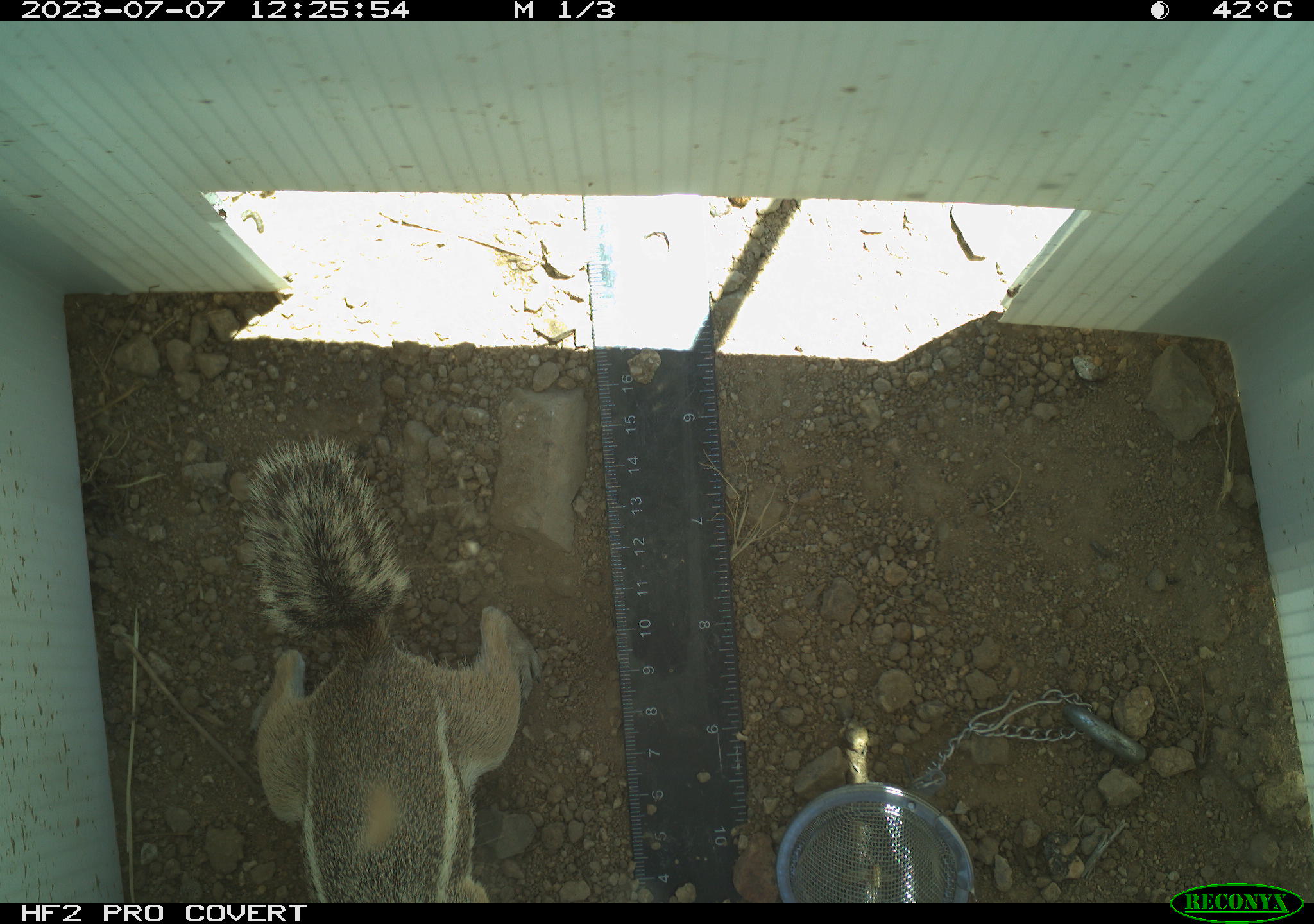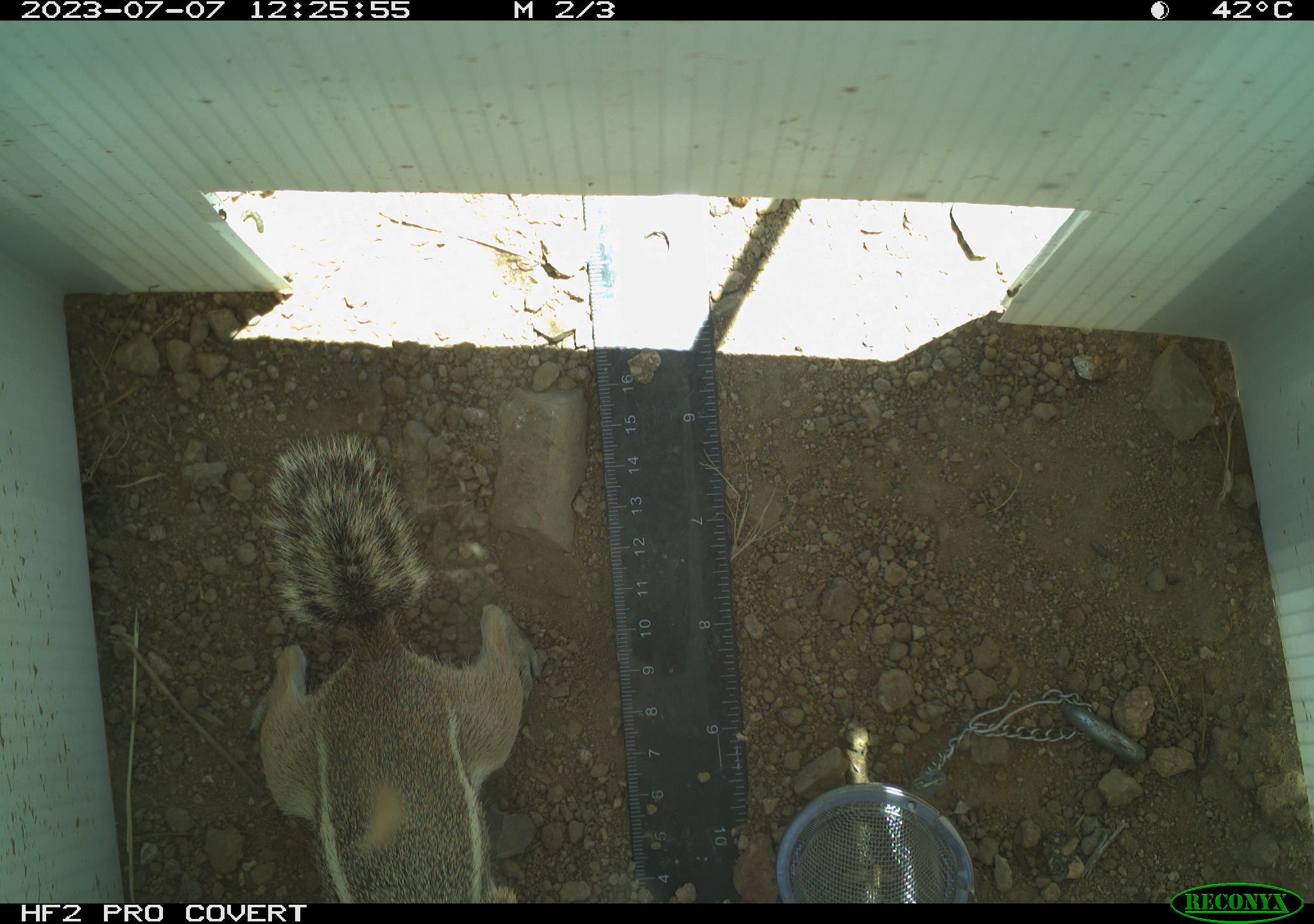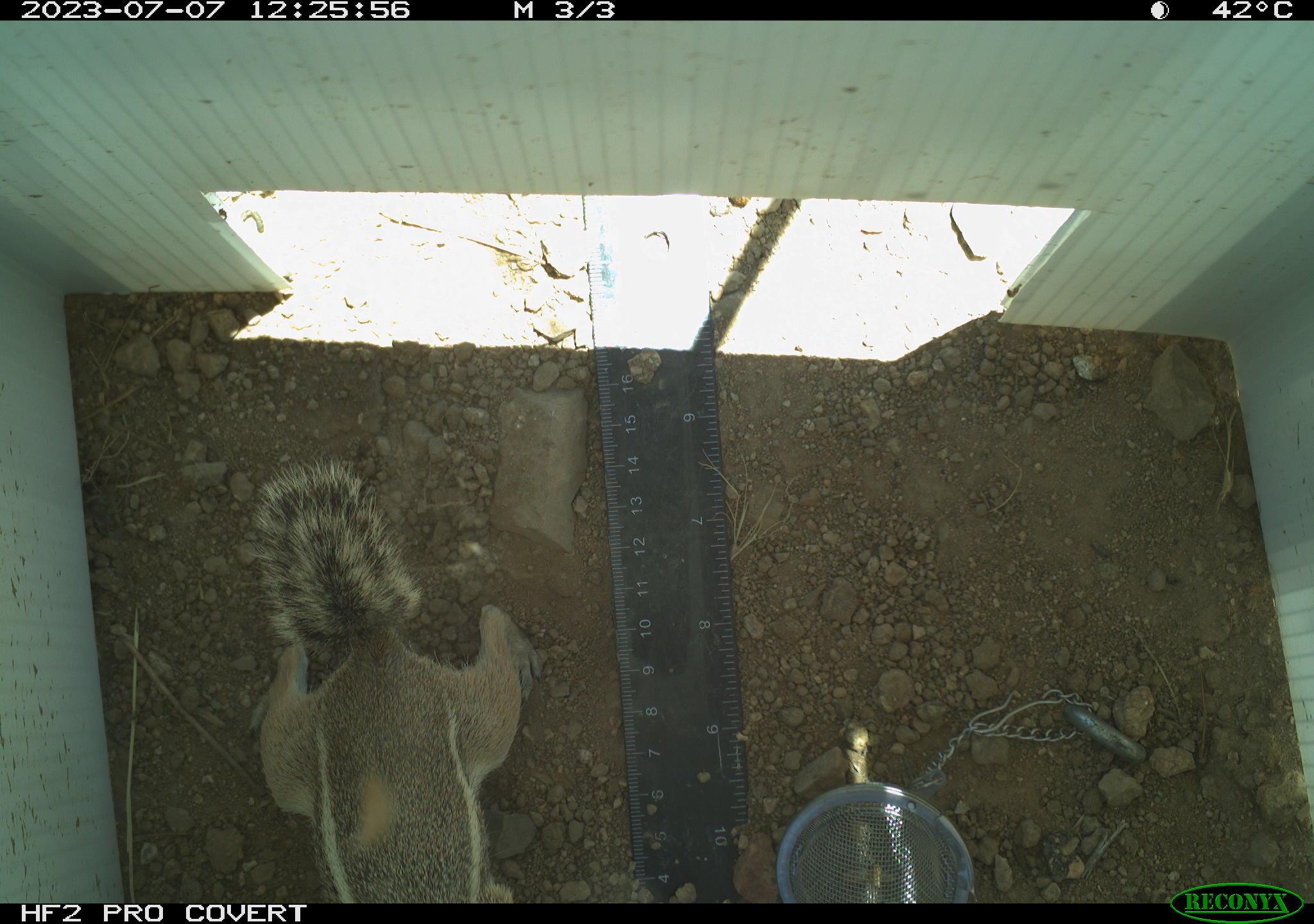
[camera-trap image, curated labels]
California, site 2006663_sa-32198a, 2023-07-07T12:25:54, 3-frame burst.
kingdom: Animalia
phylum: Chordata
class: Mammalia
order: Rodentia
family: Sciuridae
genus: Ammospermophilus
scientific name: Ammospermophilus leucurus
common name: white-tailed antelope squirrel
White-tailed antelope squirrel (Ammospermophilus leucurus).